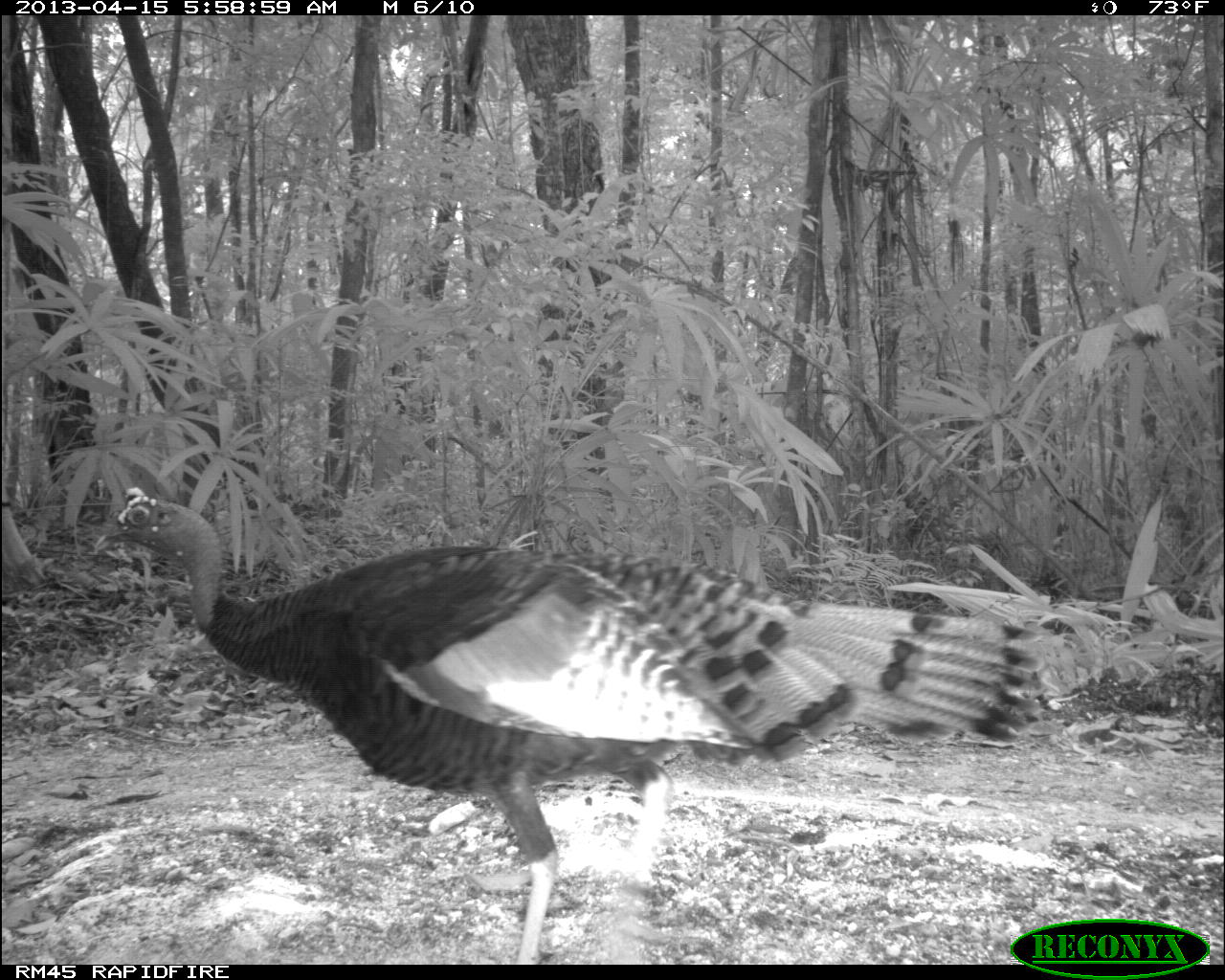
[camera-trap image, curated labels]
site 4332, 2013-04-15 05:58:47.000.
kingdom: Animalia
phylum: Chordata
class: Aves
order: Galliformes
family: Phasianidae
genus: Meleagris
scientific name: Meleagris ocellata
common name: ocellated turkey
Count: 1.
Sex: male.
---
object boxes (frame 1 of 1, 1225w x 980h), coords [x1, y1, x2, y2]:
meleagris ocellata: [87, 475, 1033, 964]